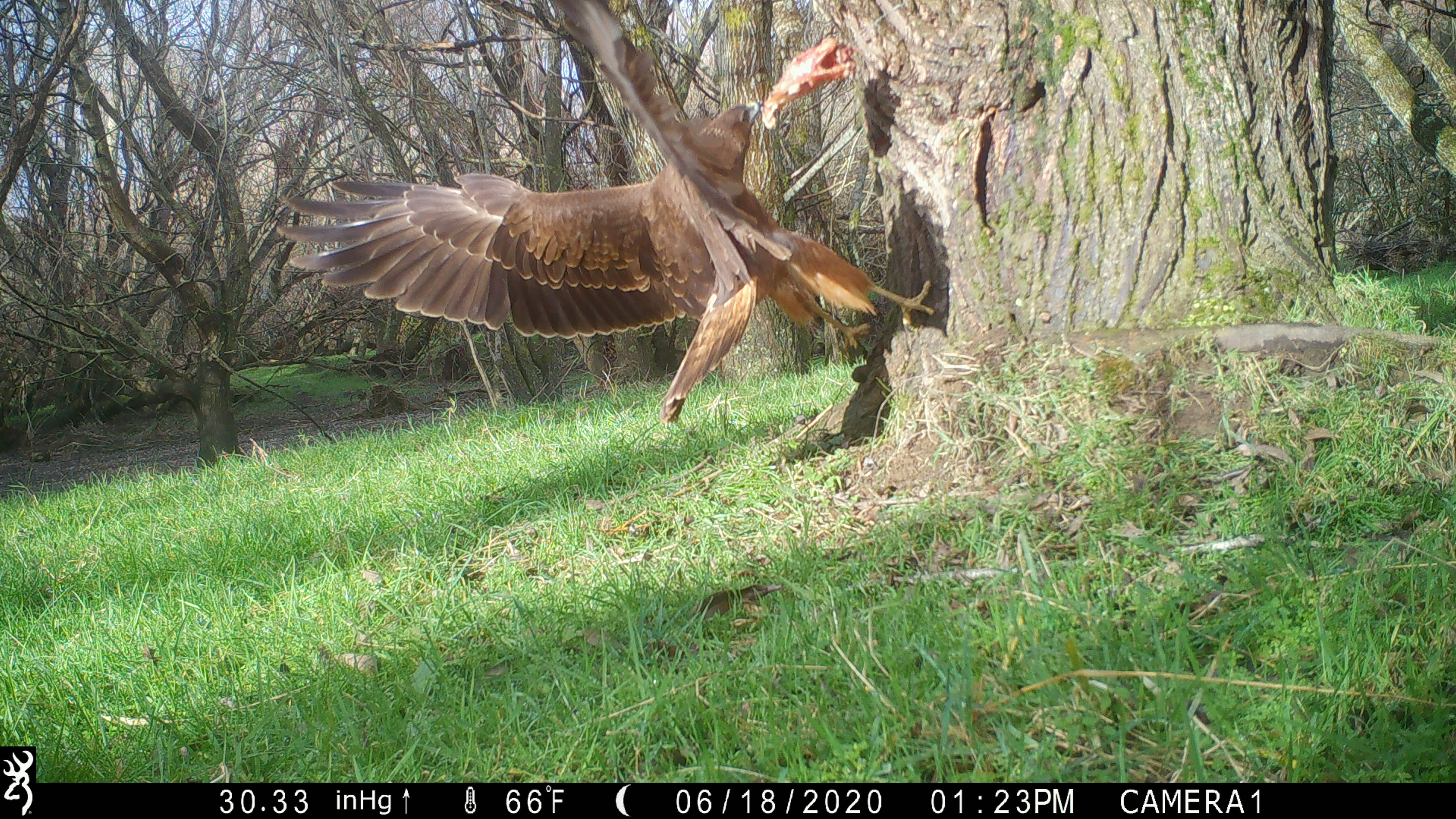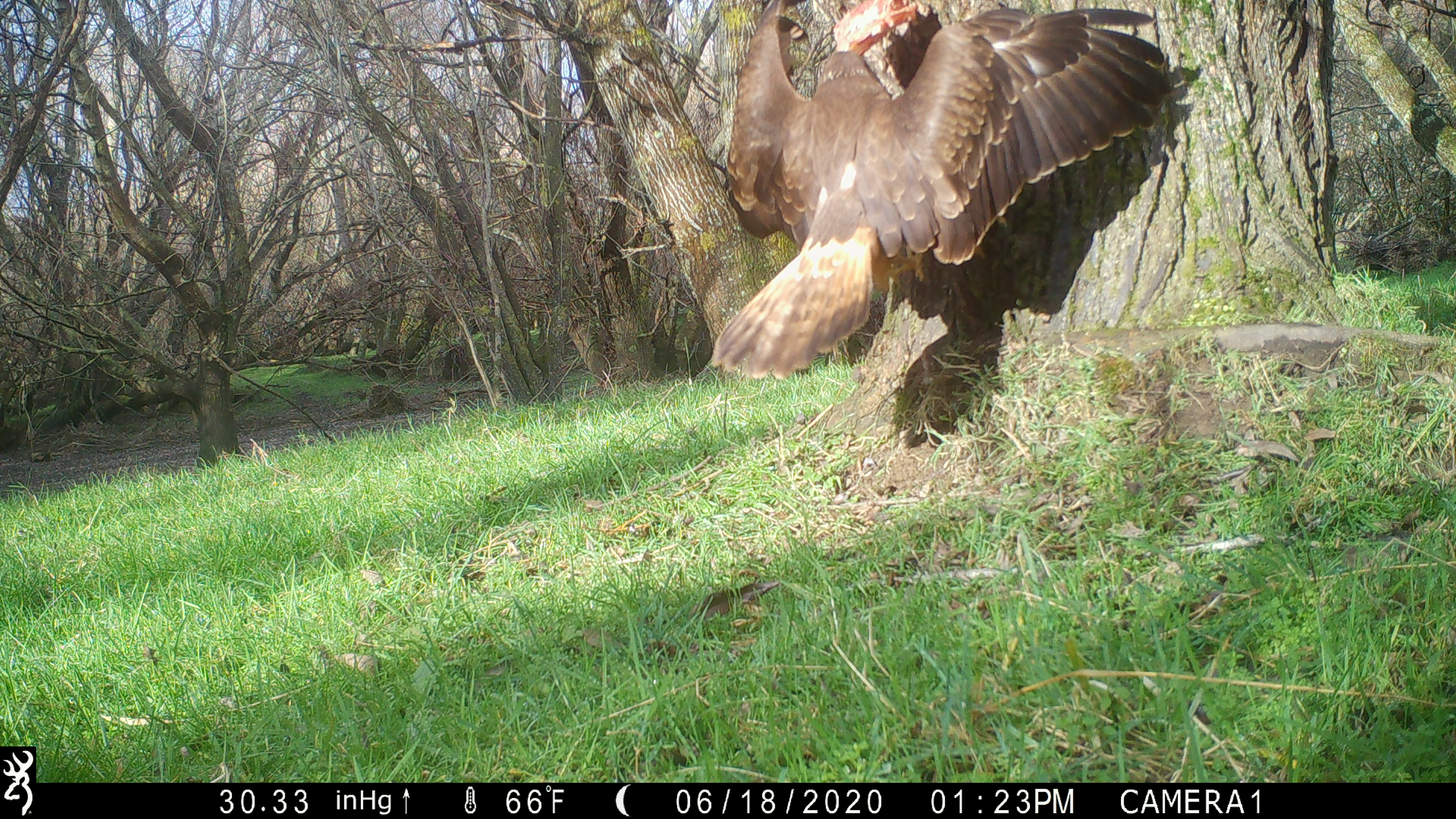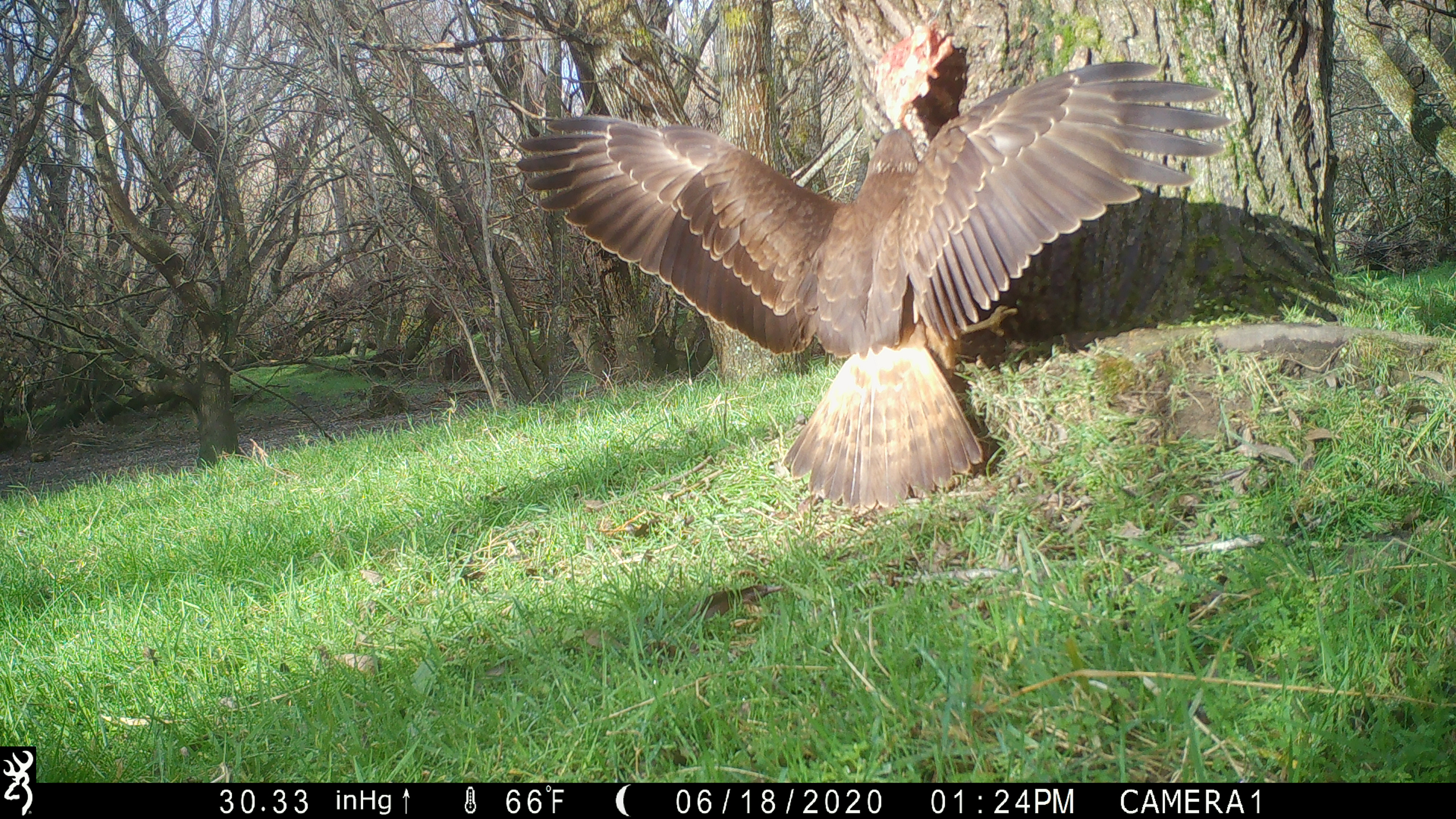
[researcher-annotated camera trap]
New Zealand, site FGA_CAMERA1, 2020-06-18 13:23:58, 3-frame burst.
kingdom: Animalia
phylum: Chordata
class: Aves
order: Accipitriformes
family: Accipitridae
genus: Circus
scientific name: Circus approximans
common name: swamp harrier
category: harrier